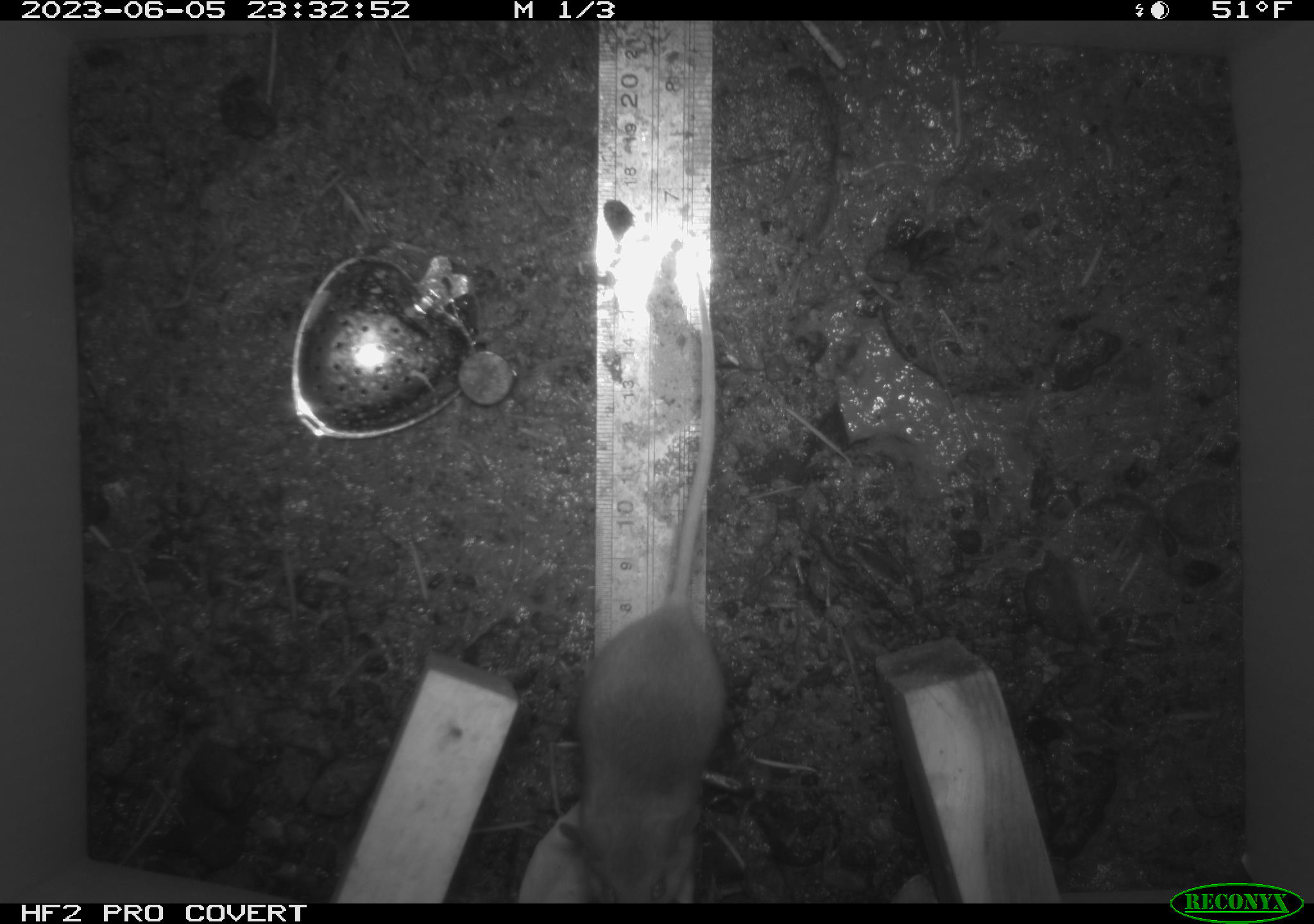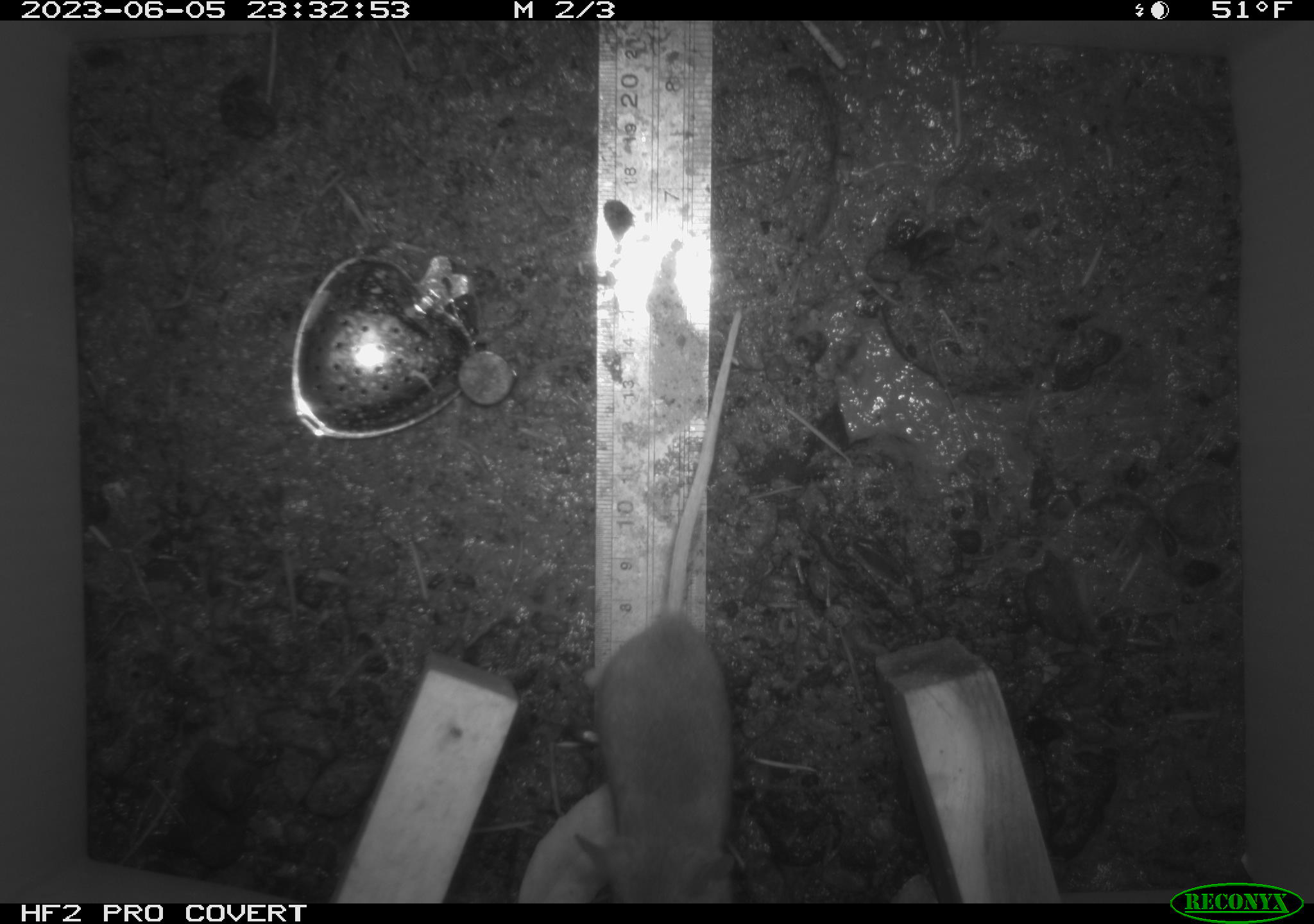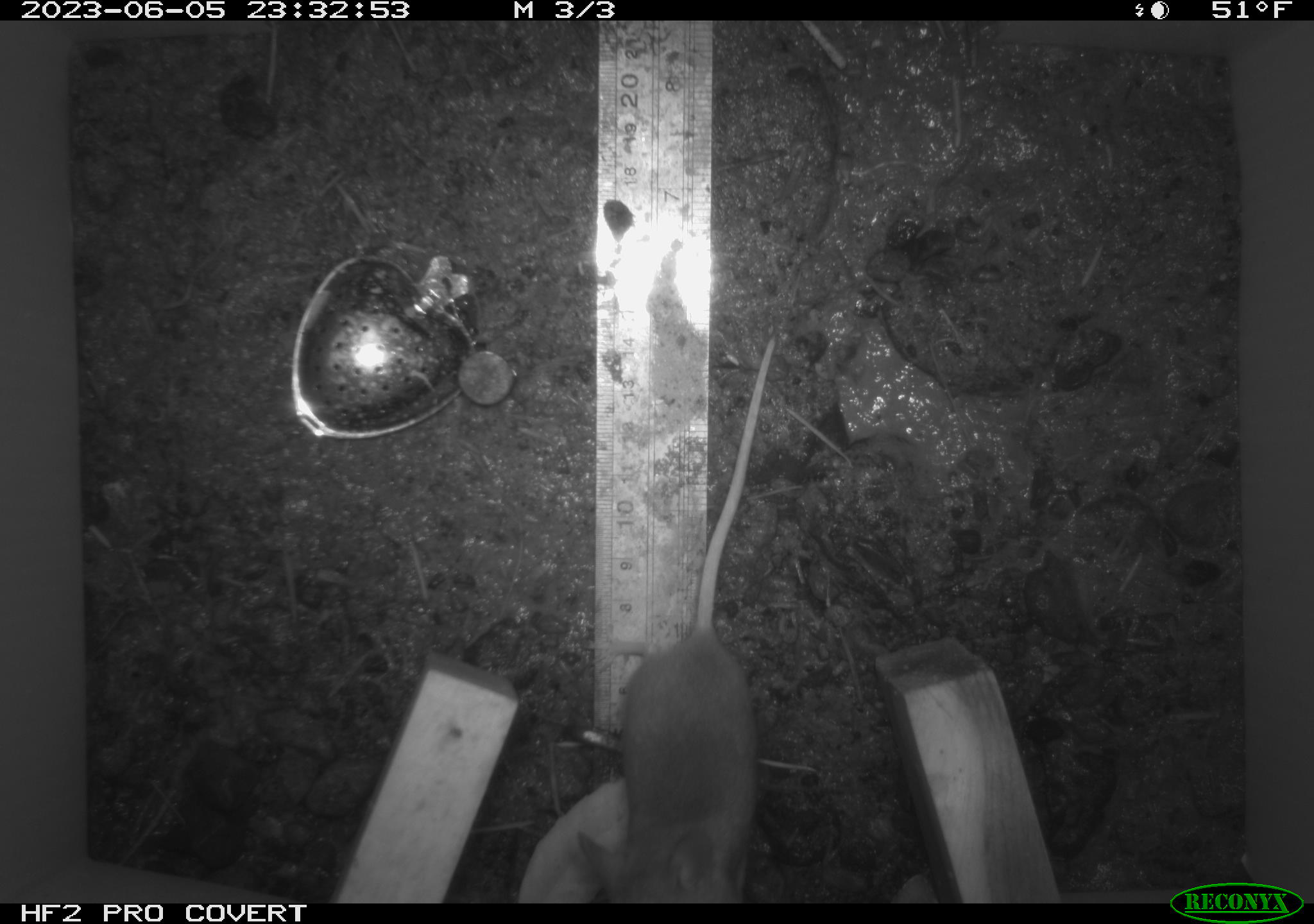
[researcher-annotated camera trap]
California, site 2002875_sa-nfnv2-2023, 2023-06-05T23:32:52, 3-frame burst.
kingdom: Animalia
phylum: Chordata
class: Mammalia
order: Rodentia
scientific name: Rodentia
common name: mouse species